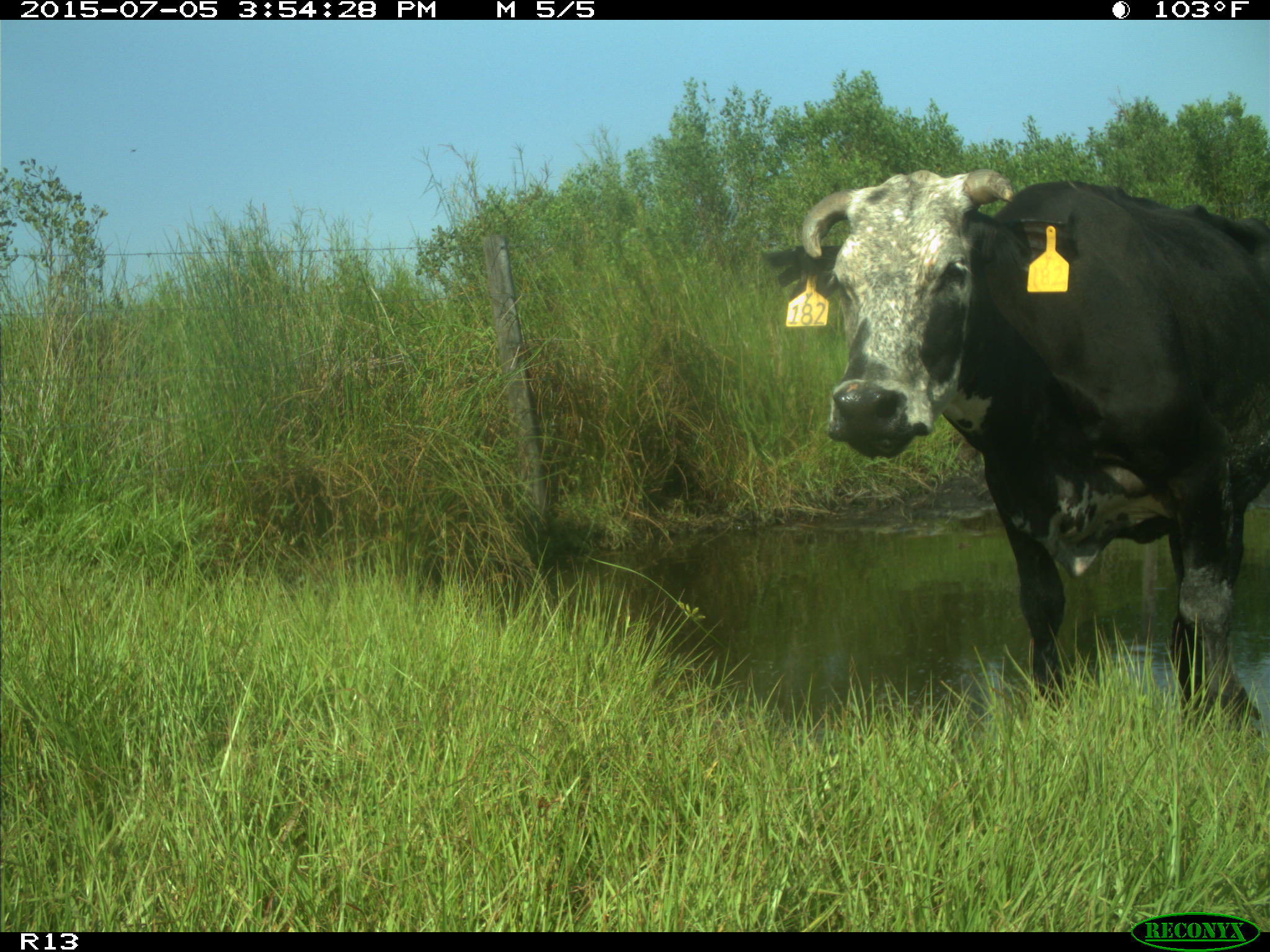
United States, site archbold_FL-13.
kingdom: Animalia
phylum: Chordata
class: Mammalia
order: Artiodactyla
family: Bovidae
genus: Bos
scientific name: Bos taurus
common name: domestic cow